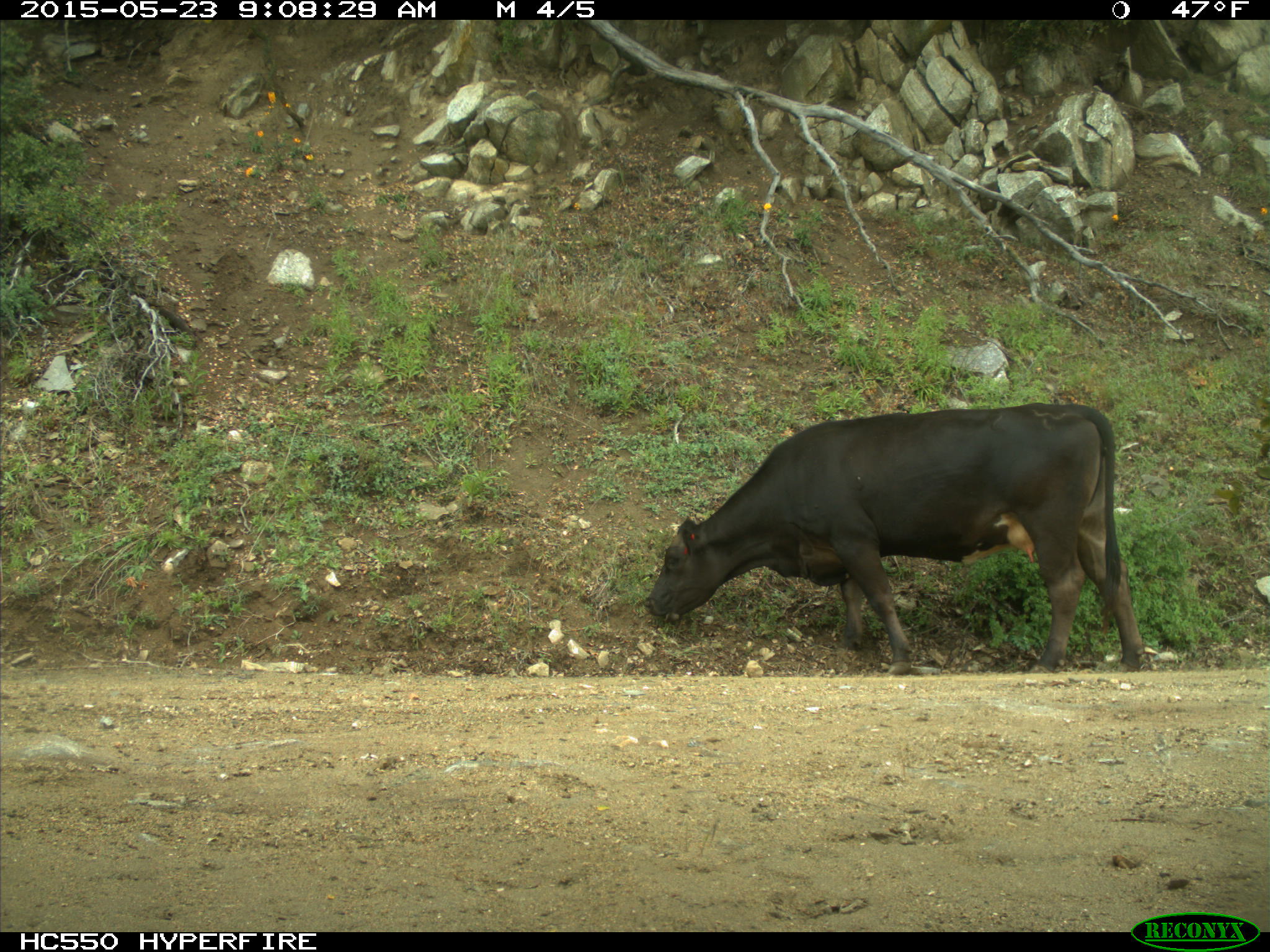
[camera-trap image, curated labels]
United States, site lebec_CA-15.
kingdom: Animalia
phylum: Chordata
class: Mammalia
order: Artiodactyla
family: Bovidae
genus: Bos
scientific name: Bos taurus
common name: domestic cow